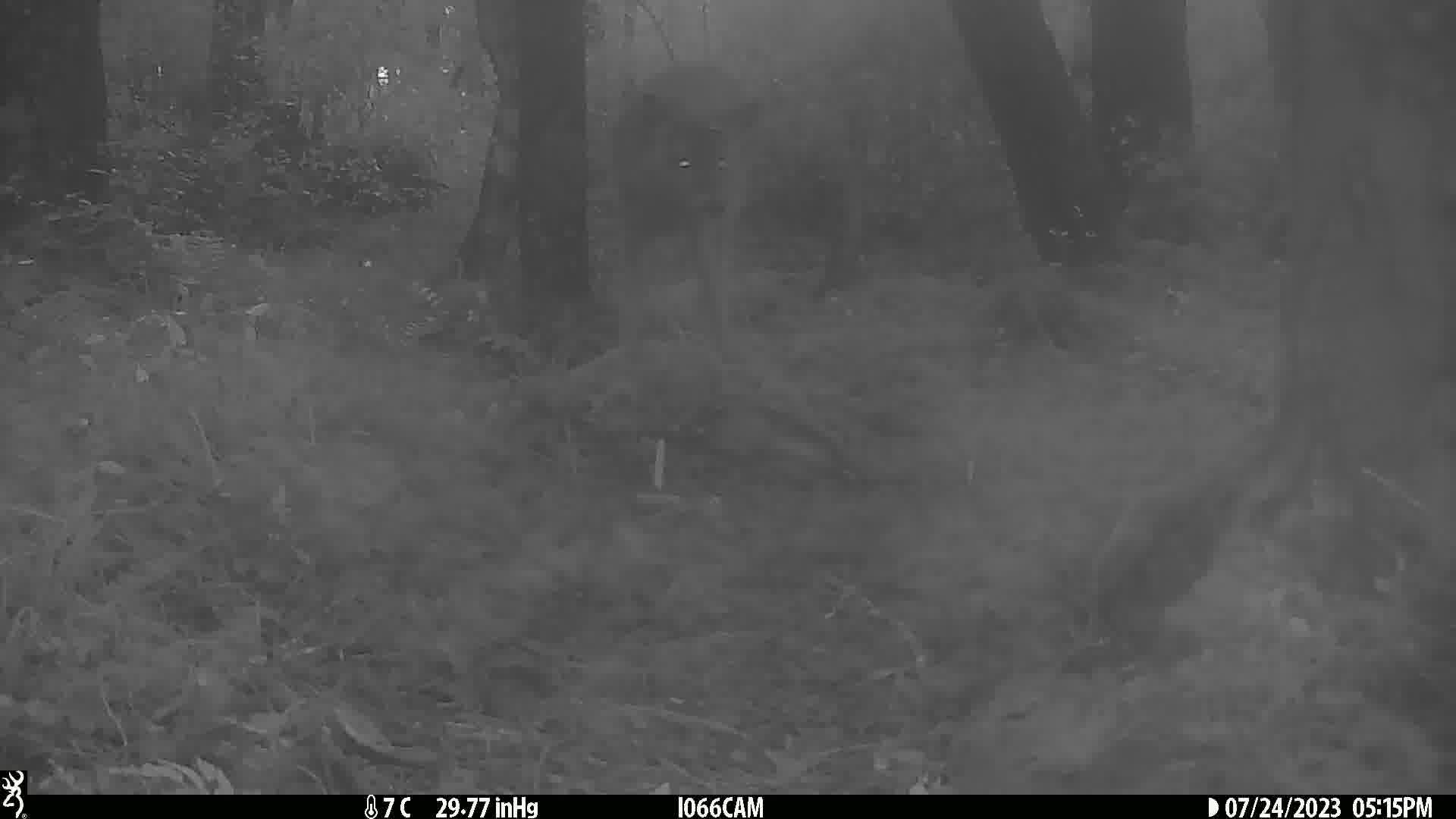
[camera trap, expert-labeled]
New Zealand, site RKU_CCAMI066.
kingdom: Animalia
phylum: Chordata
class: Mammalia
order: Artiodactyla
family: Cervidae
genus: Odocoileus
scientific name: Odocoileus virginianus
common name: white-tailed deer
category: white tailed deer